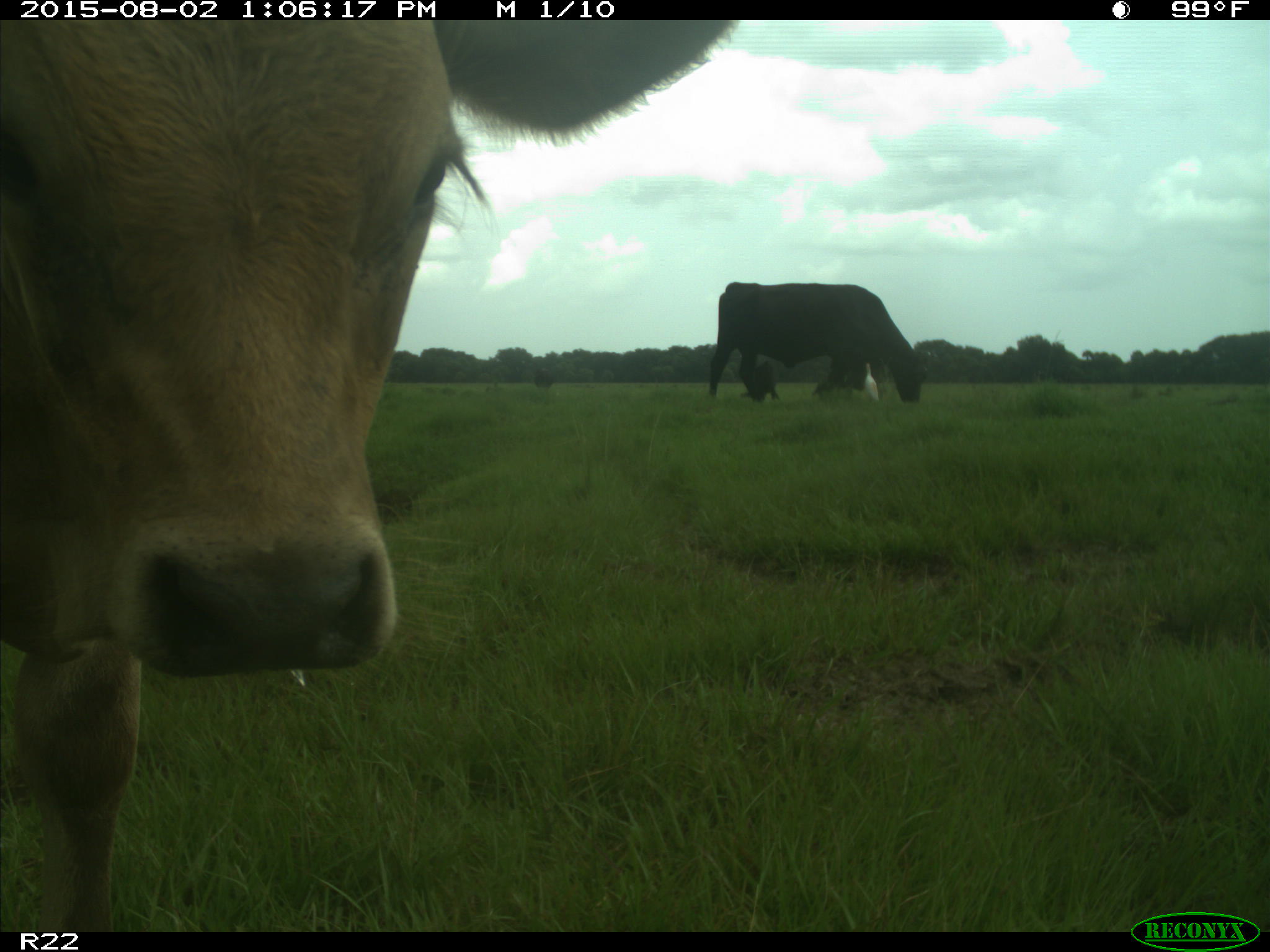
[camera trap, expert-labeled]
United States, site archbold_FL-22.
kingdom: Animalia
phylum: Chordata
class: Mammalia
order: Artiodactyla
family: Bovidae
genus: Bos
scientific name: Bos taurus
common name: domestic cow